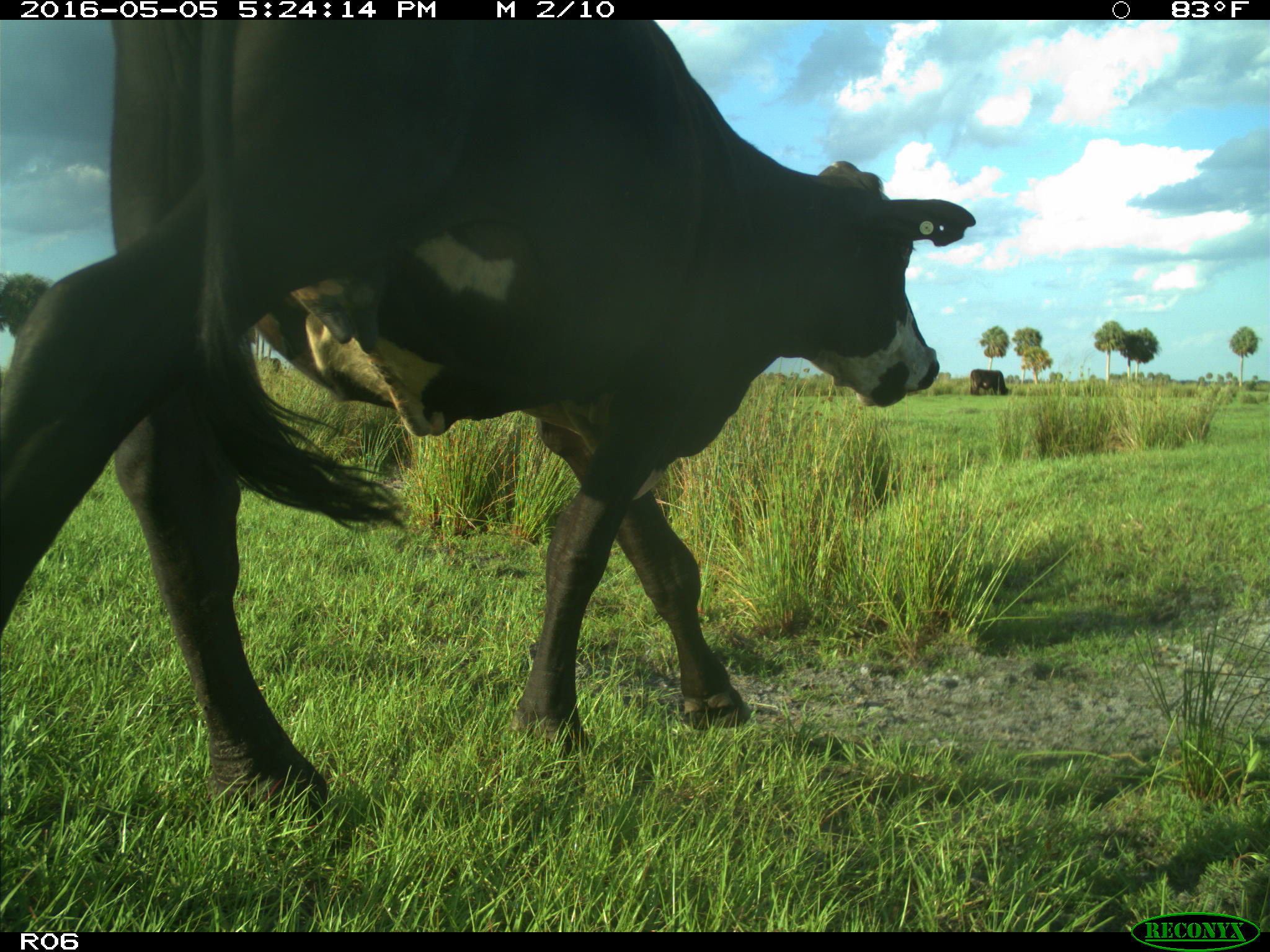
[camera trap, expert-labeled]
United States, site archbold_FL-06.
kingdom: Animalia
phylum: Chordata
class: Mammalia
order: Artiodactyla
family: Bovidae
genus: Bos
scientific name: Bos taurus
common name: domestic cow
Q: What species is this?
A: Bos taurus (domestic cow).